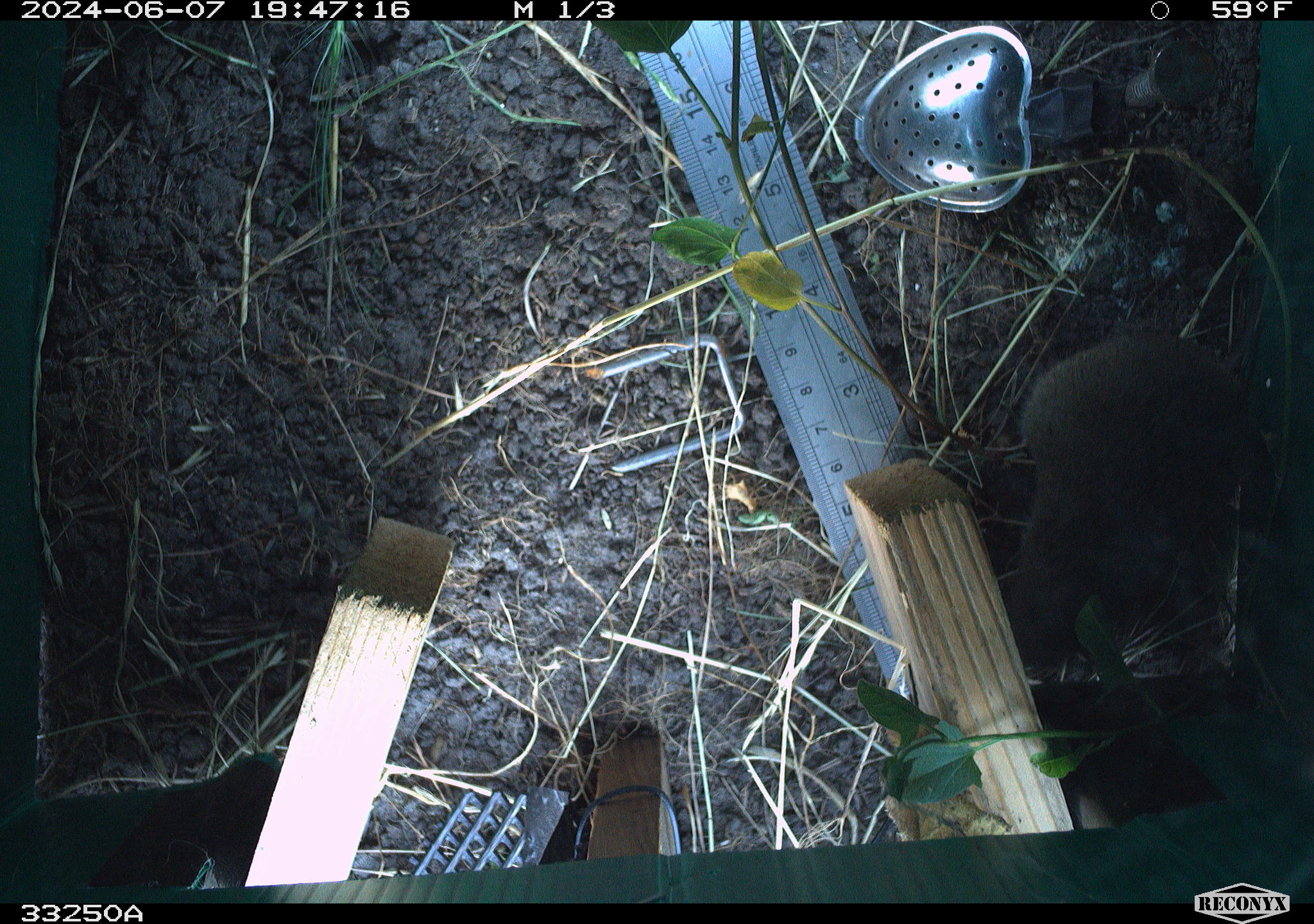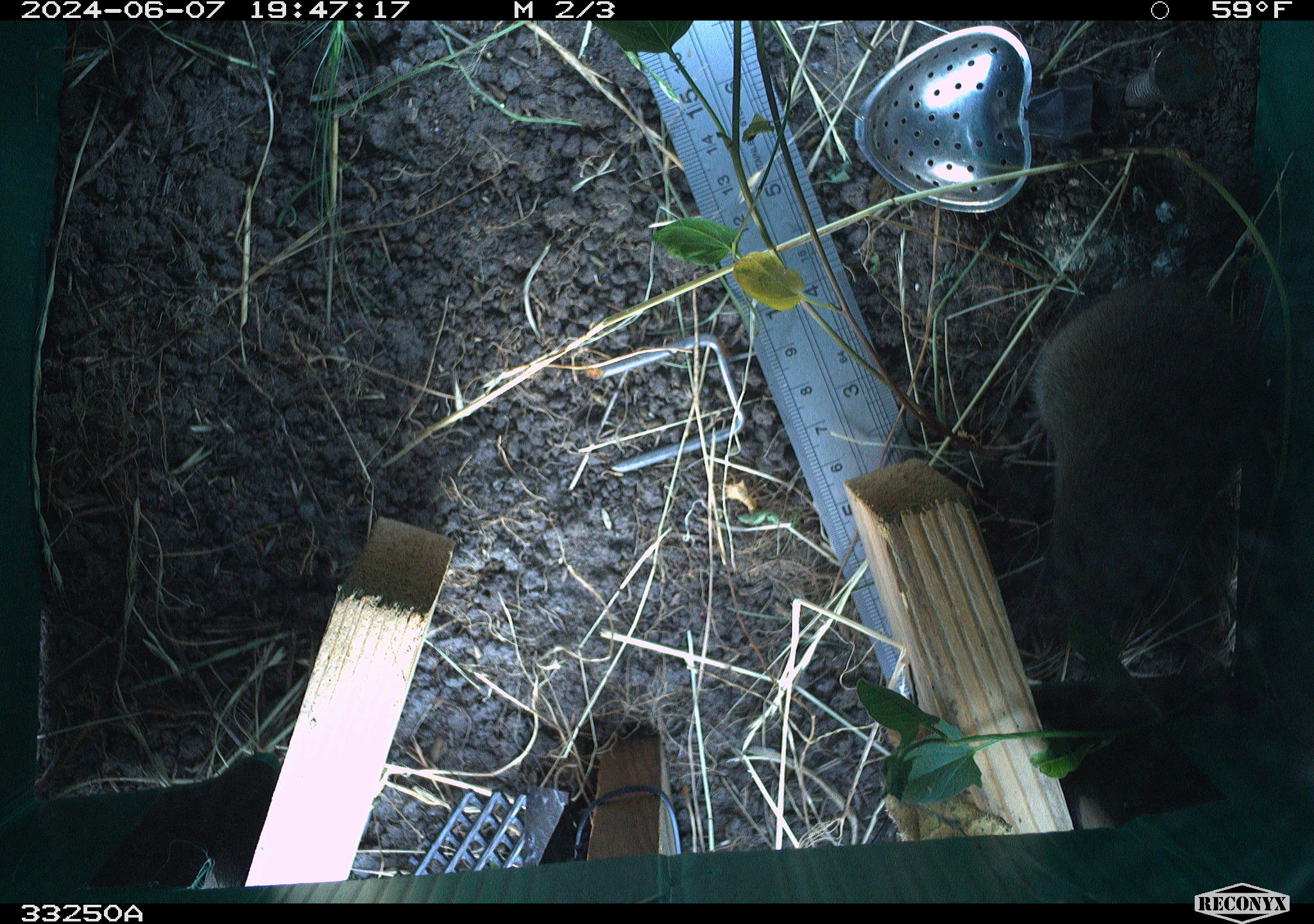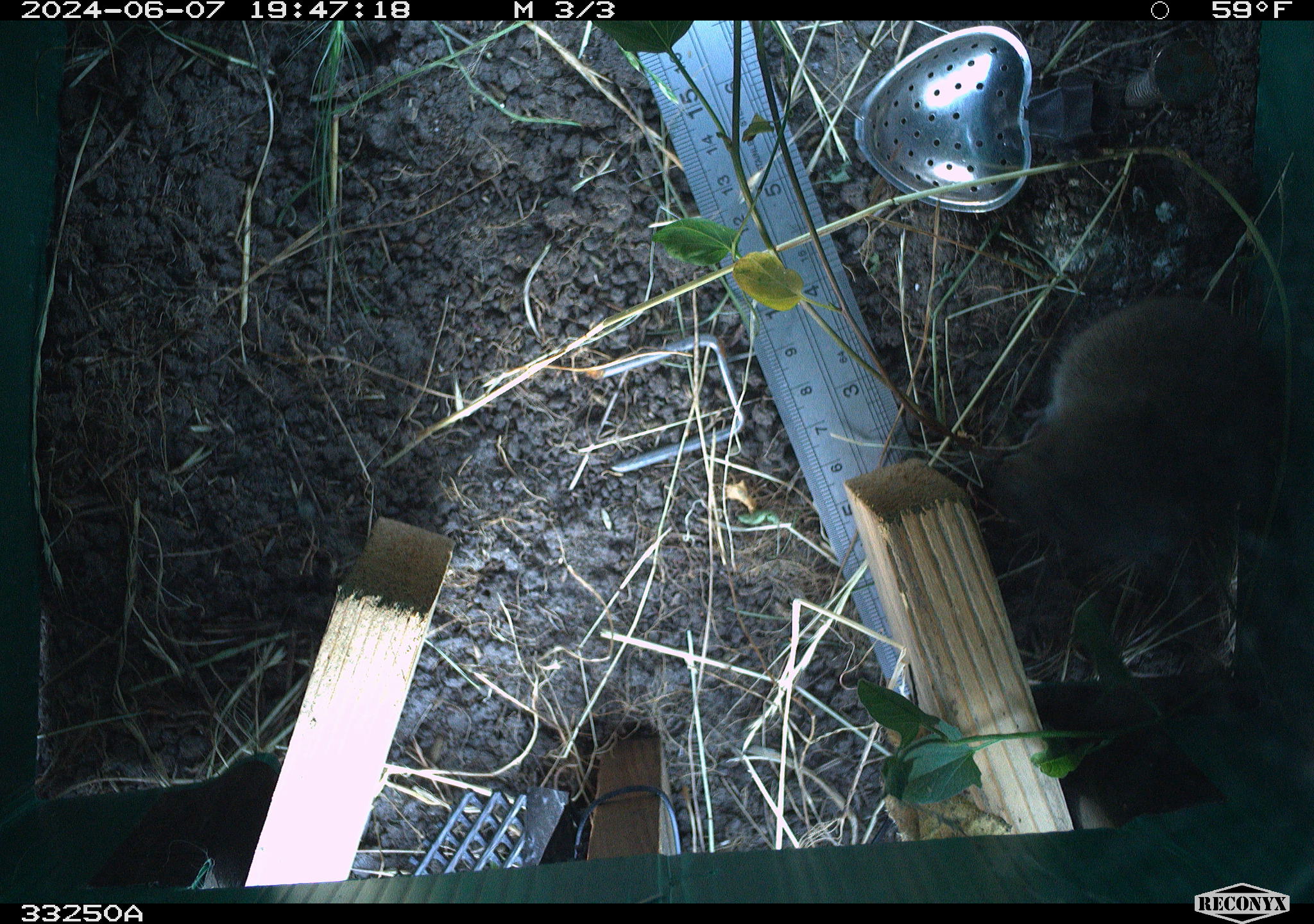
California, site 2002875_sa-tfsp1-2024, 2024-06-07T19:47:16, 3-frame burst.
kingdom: Animalia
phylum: Chordata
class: Mammalia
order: Rodentia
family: Cricetidae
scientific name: Arvicolinae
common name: voles, lemmings, and muskrats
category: arvicolinae subfamily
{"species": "arvicolinae subfamily (voles, lemmings, and muskrats) (Arvicolinae)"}